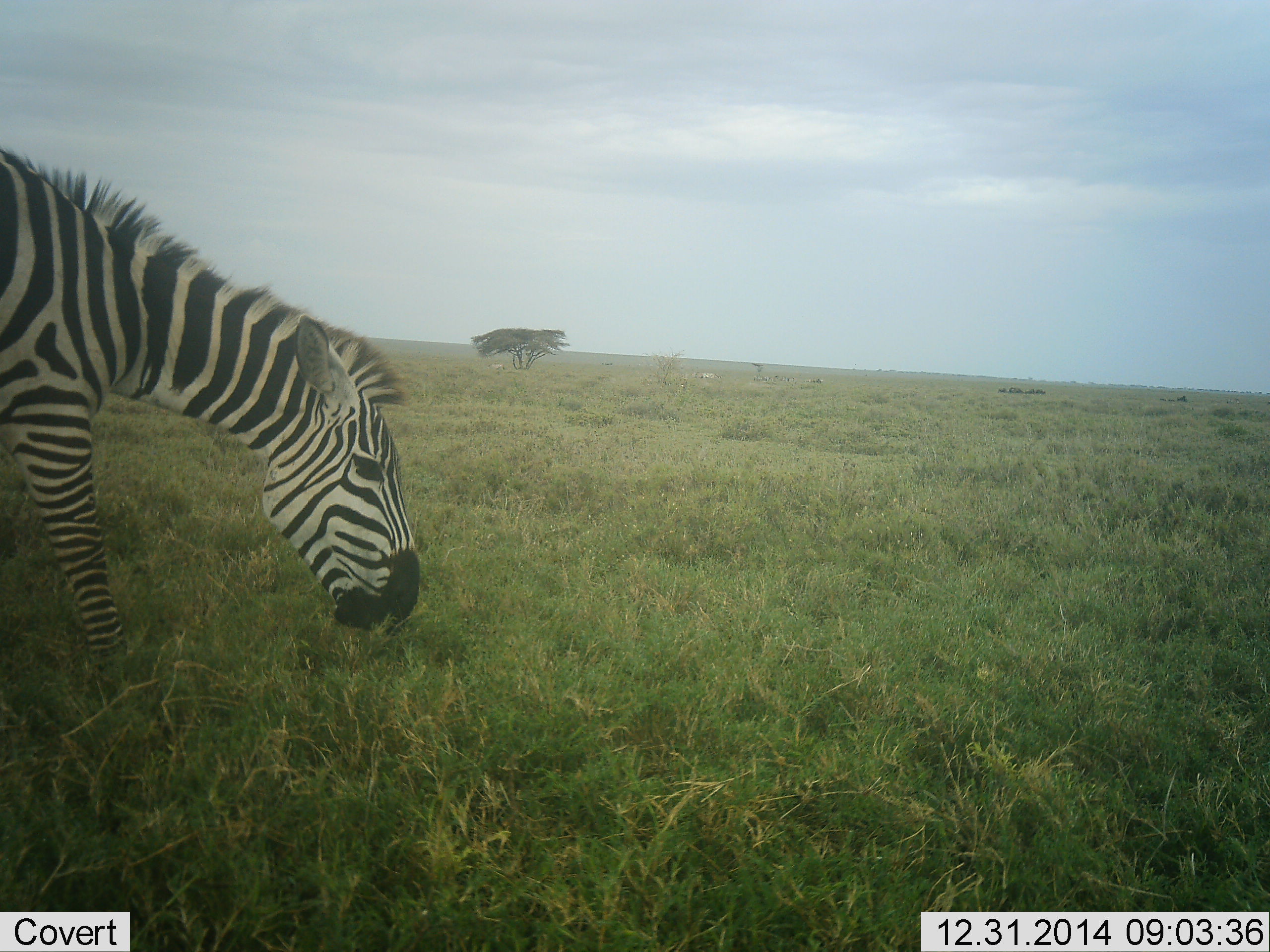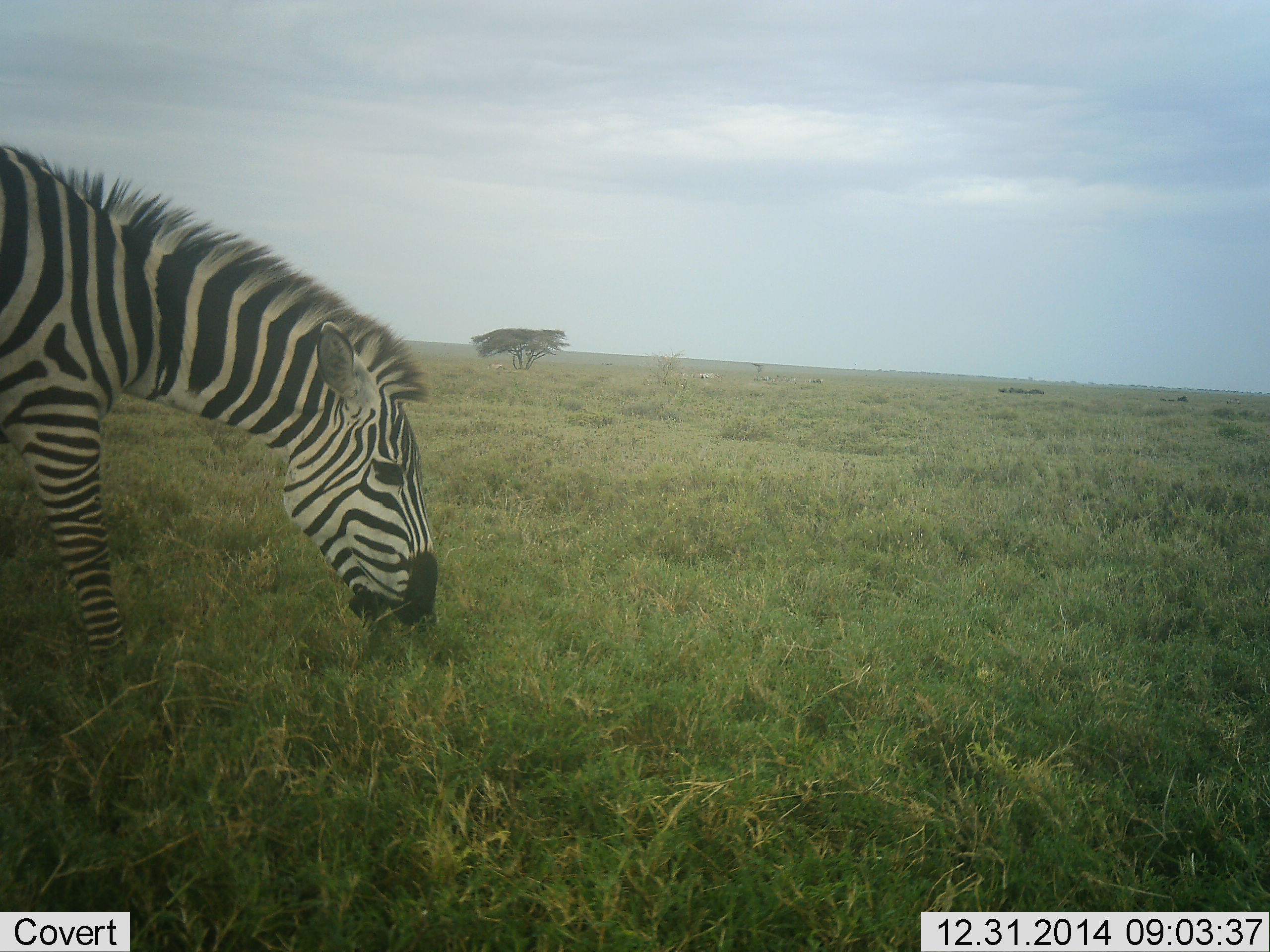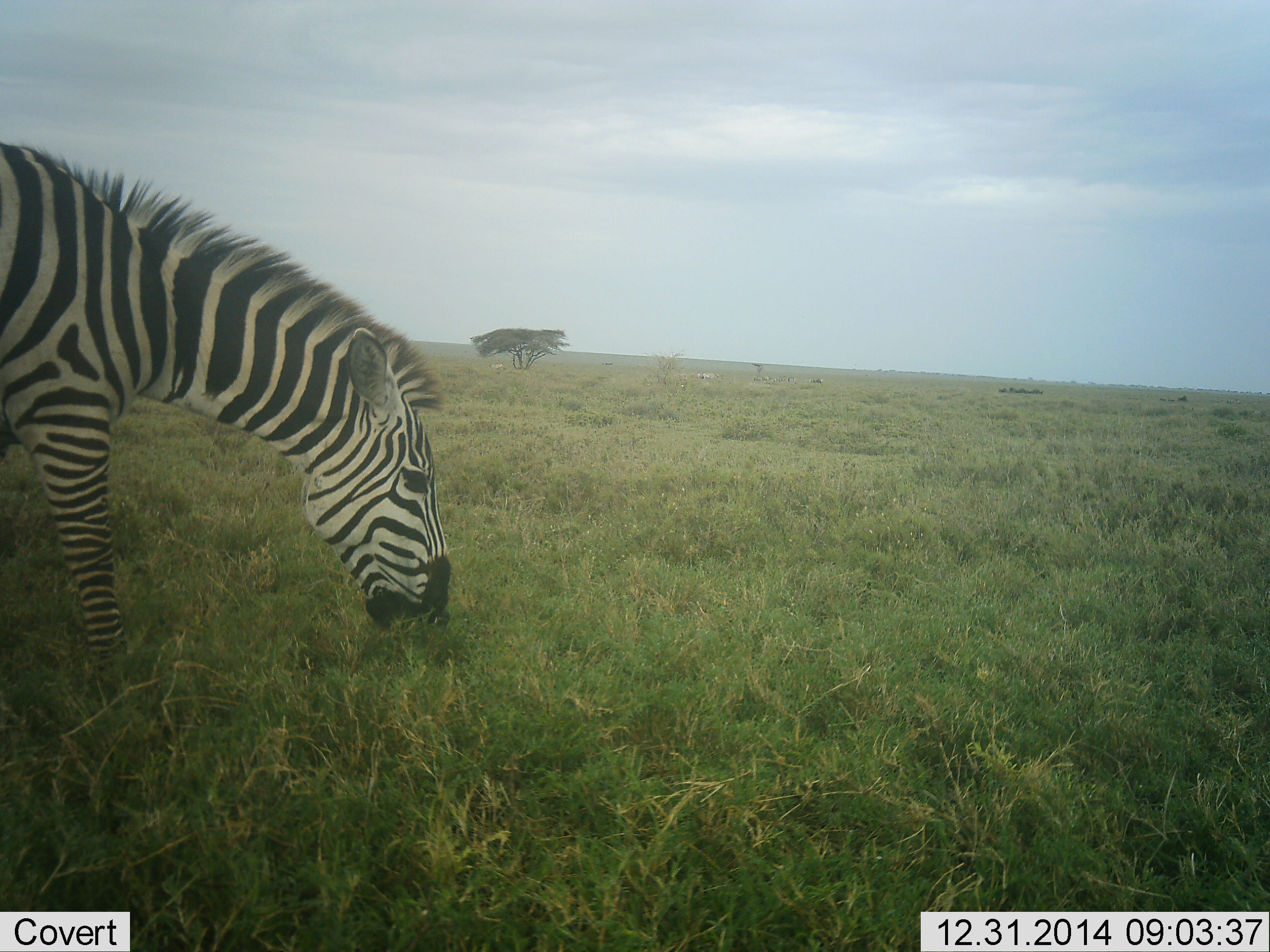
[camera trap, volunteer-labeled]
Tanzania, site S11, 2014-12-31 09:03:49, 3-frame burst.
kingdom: Animalia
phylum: Chordata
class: Mammalia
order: Perissodactyla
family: Equidae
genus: Equus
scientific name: Equus quagga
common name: plains zebra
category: zebra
Zebra (plains zebra) (Equus quagga), count 1. Behavior (volunteer vote fractions): standing 0%, resting 0%, moving 10%, interacting 0%. Young present (vote fraction): 0%. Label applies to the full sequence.